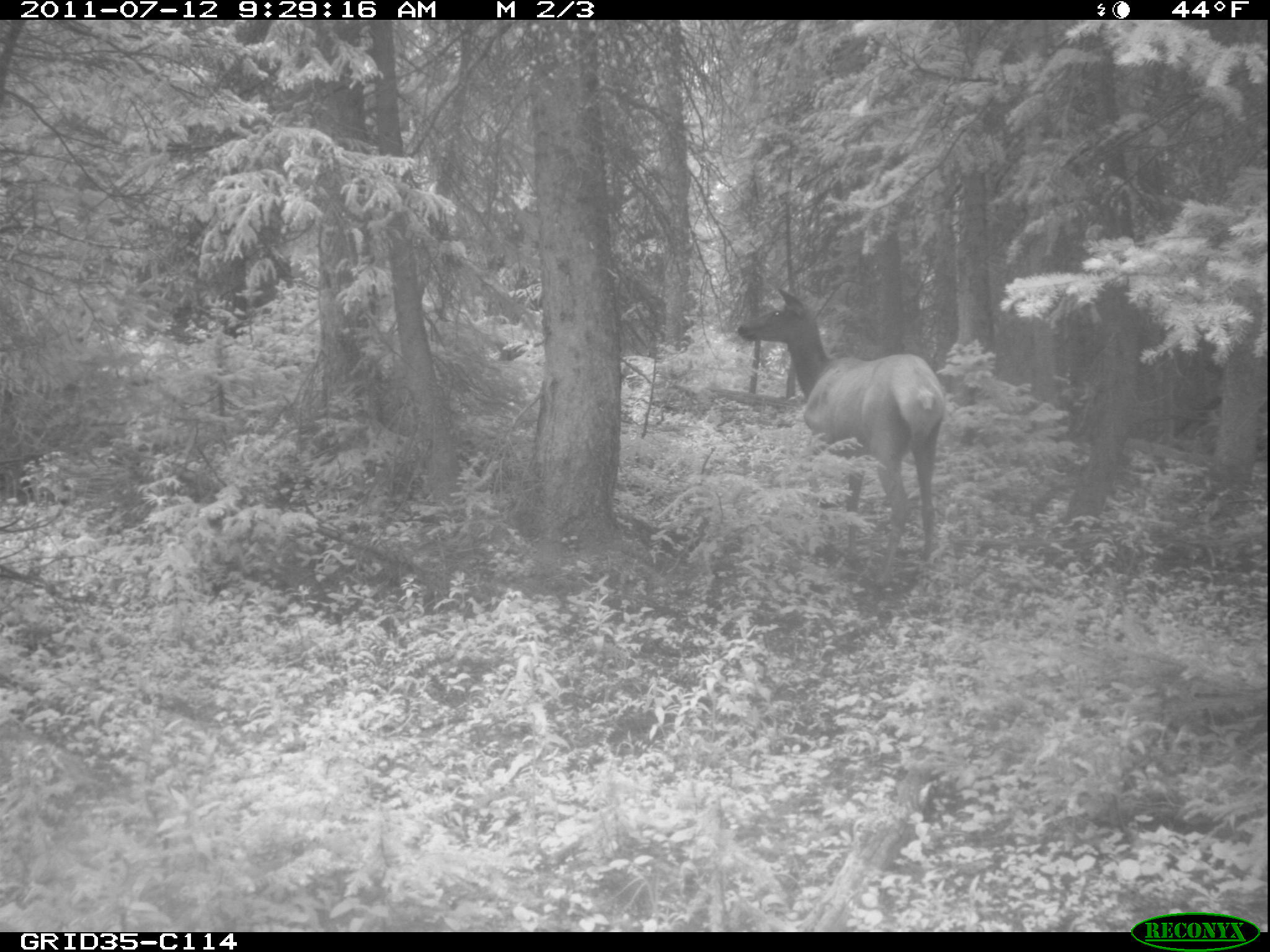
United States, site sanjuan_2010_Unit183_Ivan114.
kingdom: Animalia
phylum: Chordata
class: Mammalia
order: Artiodactyla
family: Cervidae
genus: Cervus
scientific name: Cervus elaphus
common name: red deer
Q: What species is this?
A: Cervus elaphus (red deer).